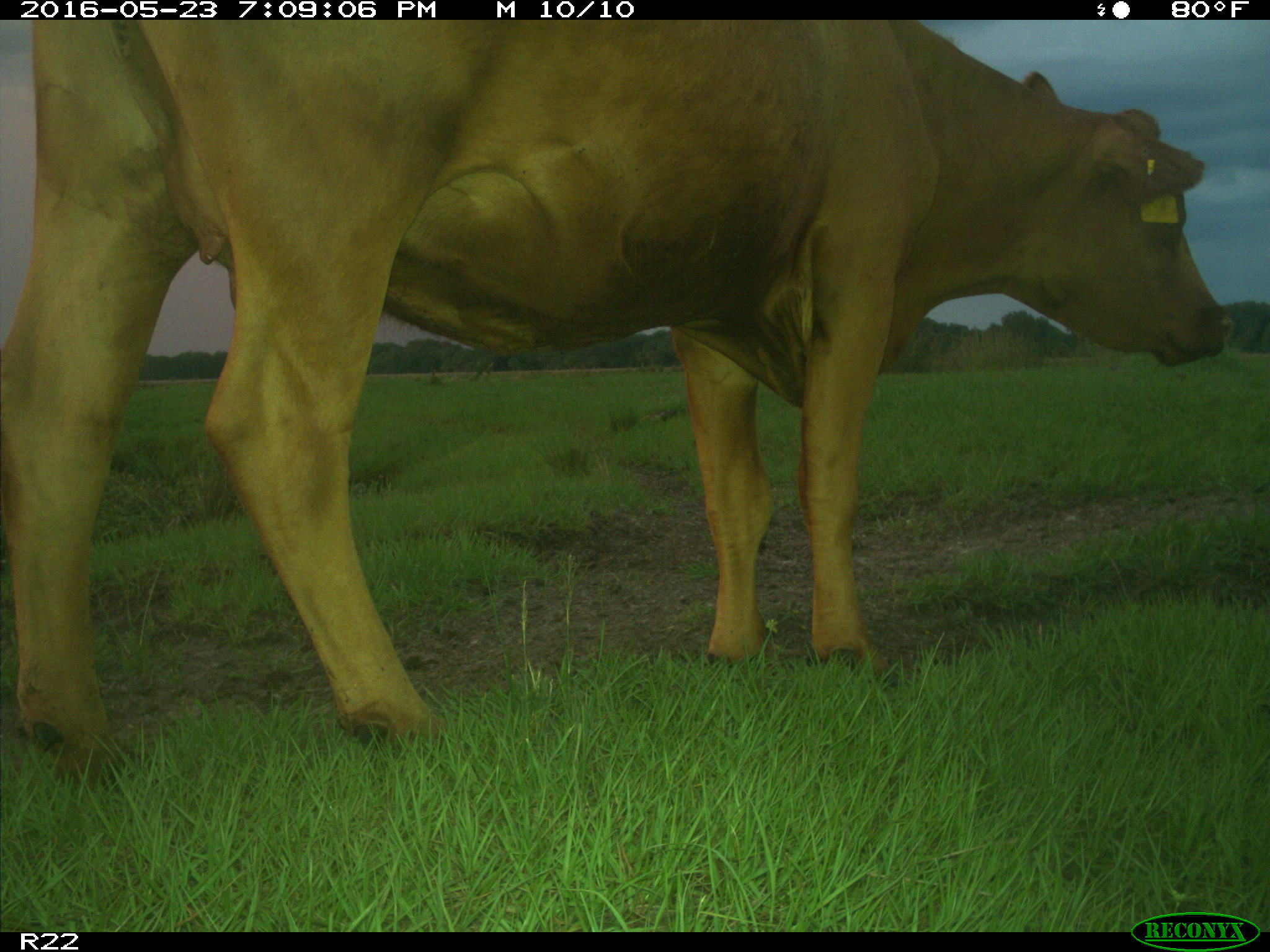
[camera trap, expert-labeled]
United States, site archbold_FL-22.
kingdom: Animalia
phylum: Chordata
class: Mammalia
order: Artiodactyla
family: Bovidae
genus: Bos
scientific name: Bos taurus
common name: domestic cow